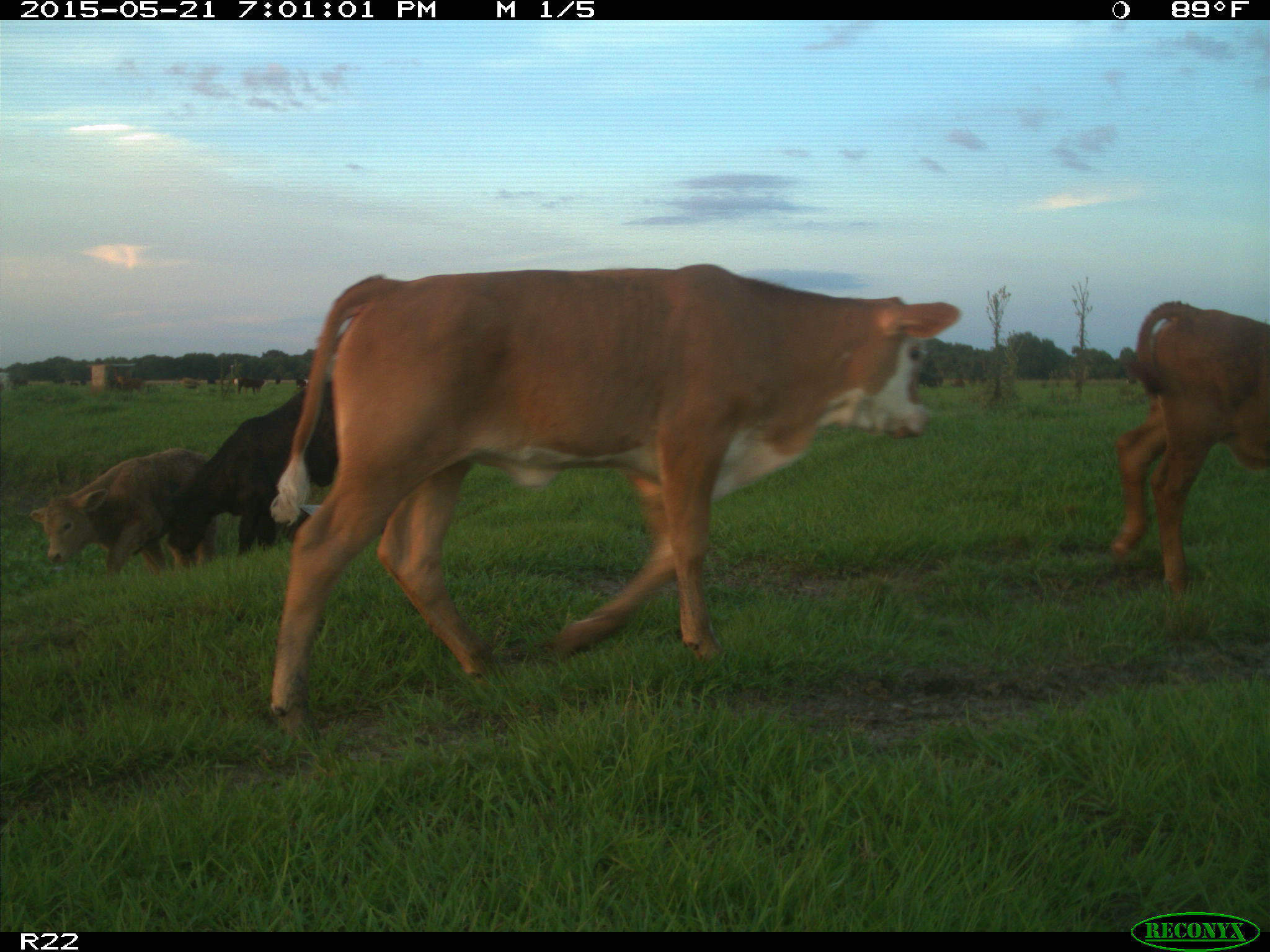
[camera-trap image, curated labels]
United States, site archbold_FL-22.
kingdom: Animalia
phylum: Chordata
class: Mammalia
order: Artiodactyla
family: Bovidae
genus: Bos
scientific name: Bos taurus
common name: domestic cow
Bos taurus (domestic cow).